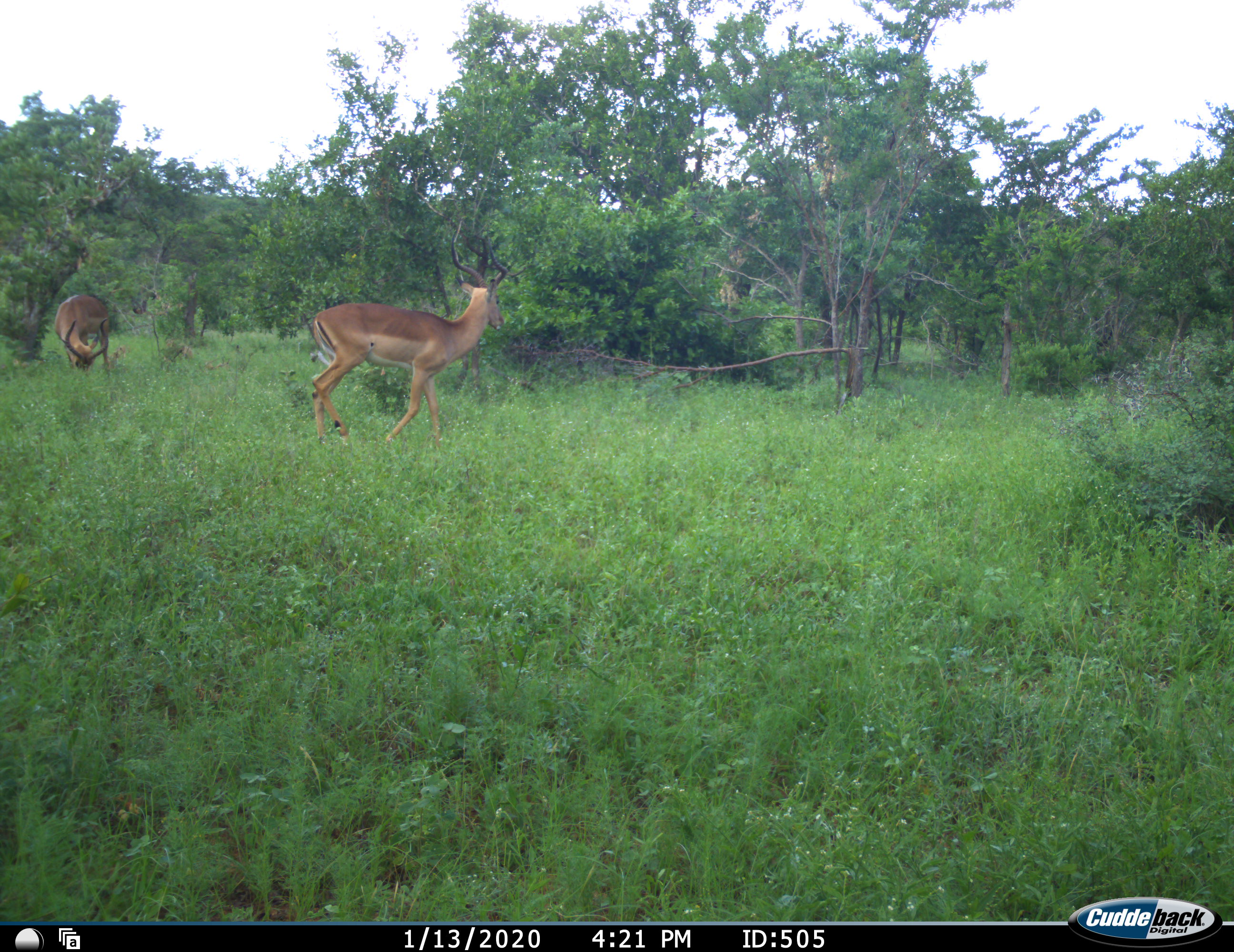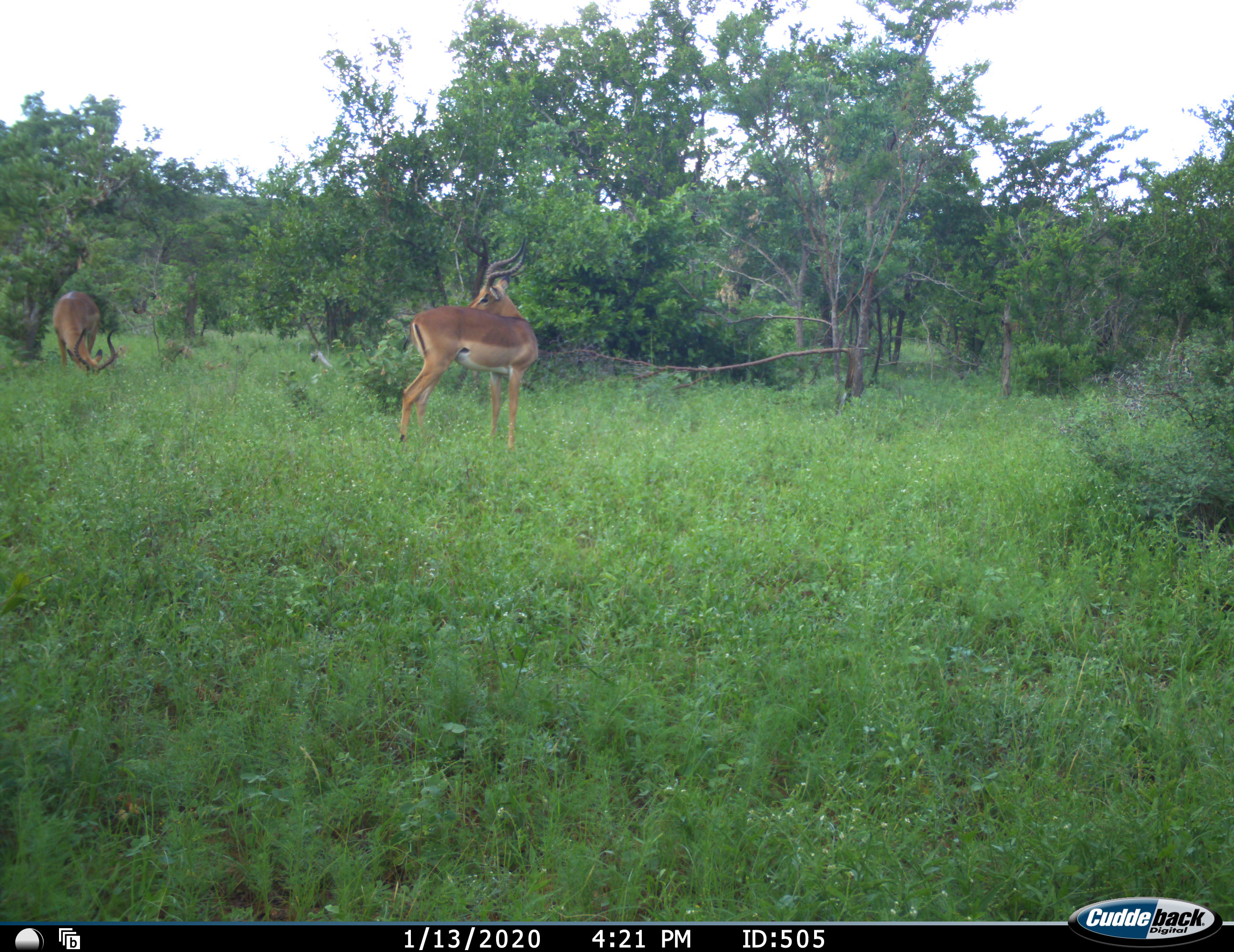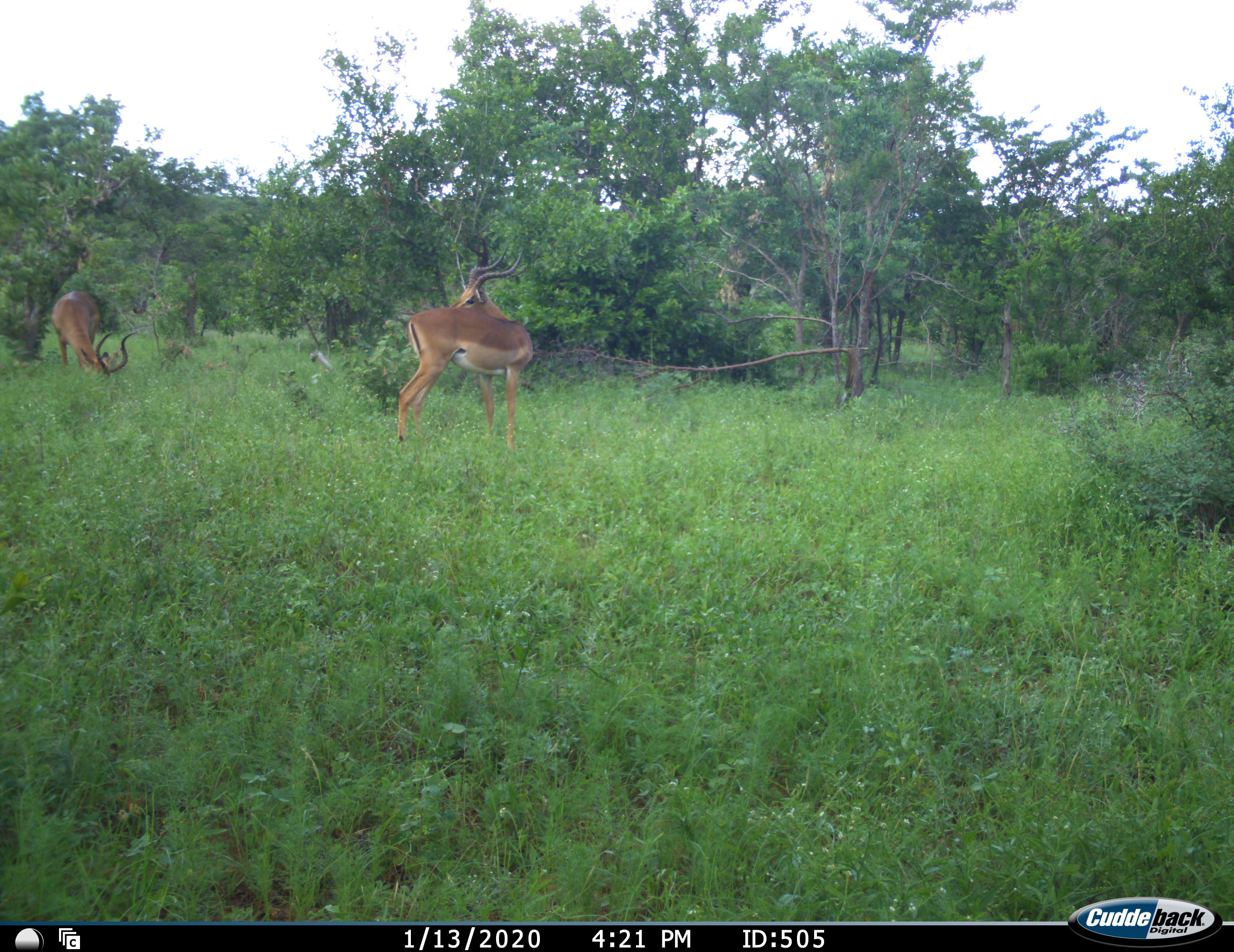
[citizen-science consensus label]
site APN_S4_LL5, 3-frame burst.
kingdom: Animalia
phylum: Chordata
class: Mammalia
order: Artiodactyla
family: Bovidae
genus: Aepyceros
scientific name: Aepyceros melampus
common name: impala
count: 2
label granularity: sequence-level